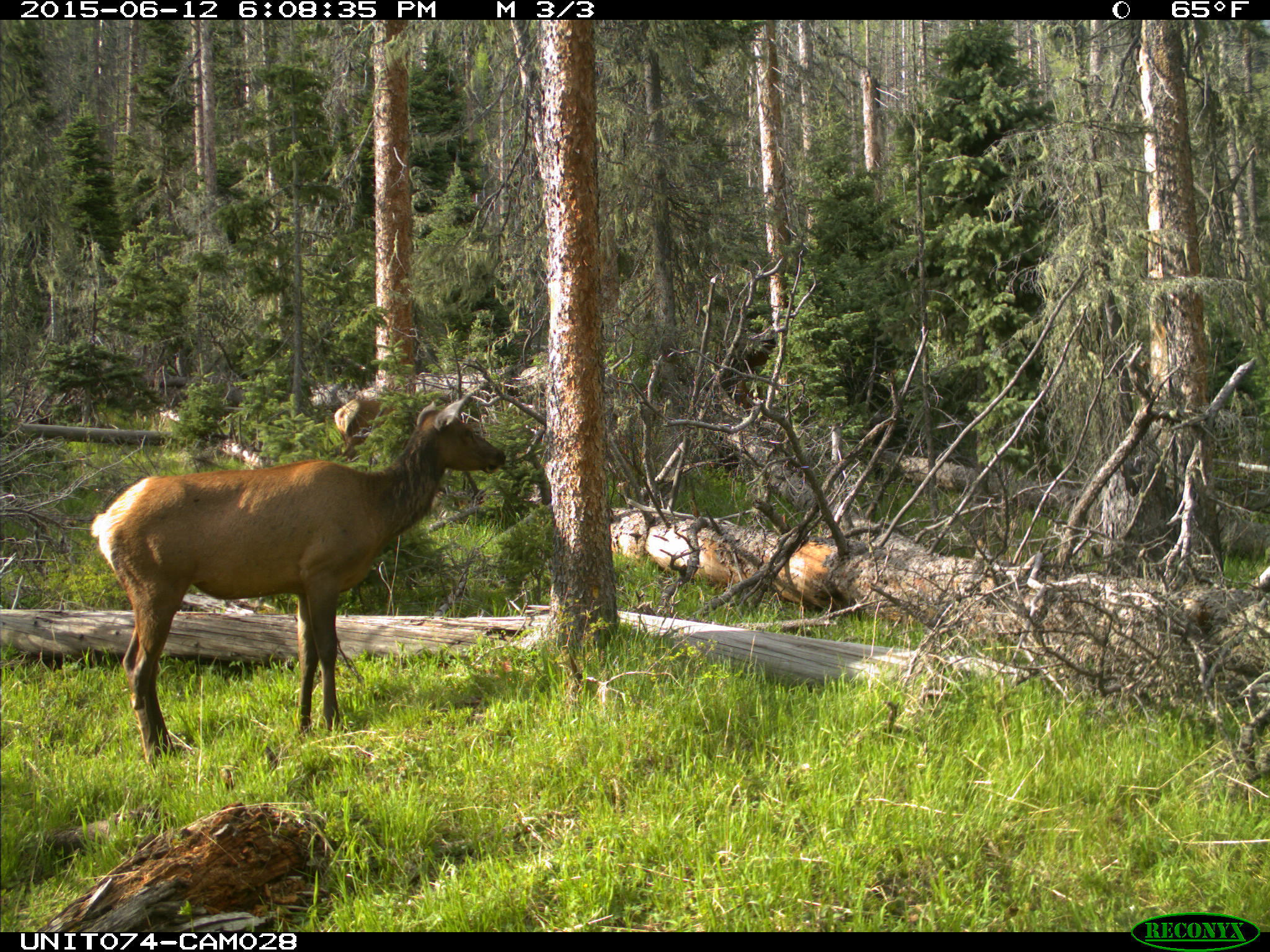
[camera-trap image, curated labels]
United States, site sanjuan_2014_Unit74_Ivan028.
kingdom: Animalia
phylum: Chordata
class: Mammalia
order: Artiodactyla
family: Cervidae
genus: Cervus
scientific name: Cervus elaphus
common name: red deer